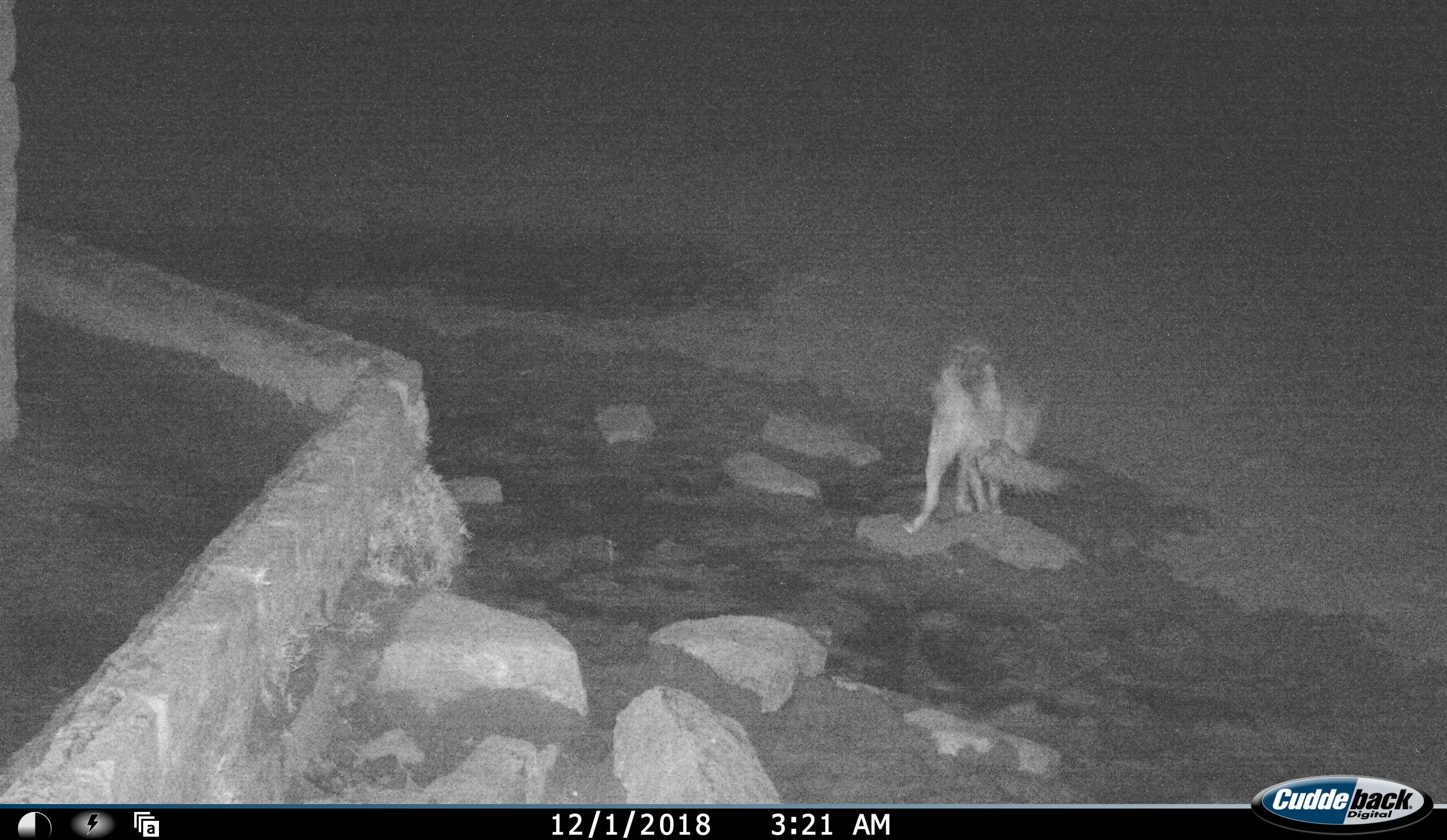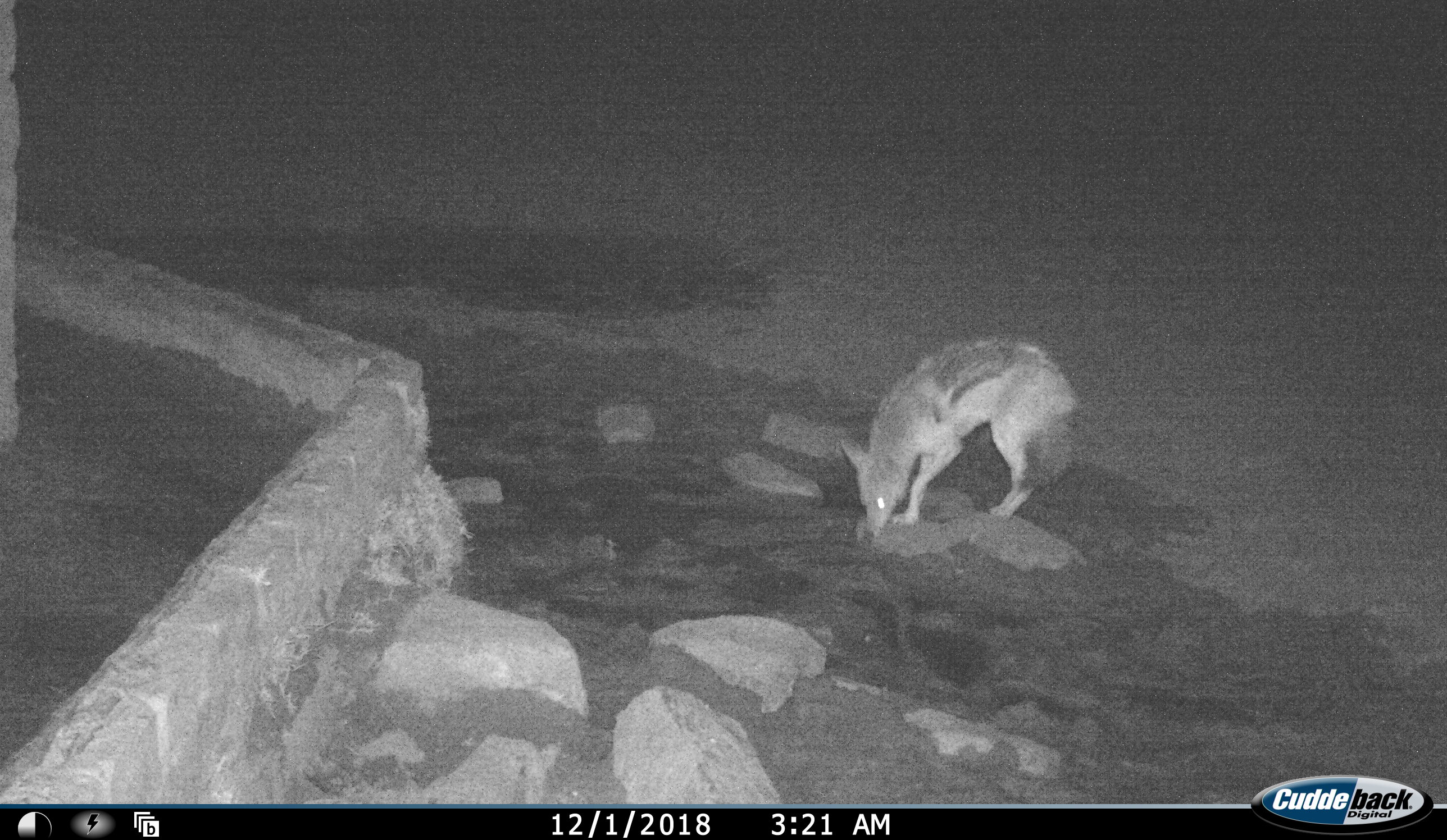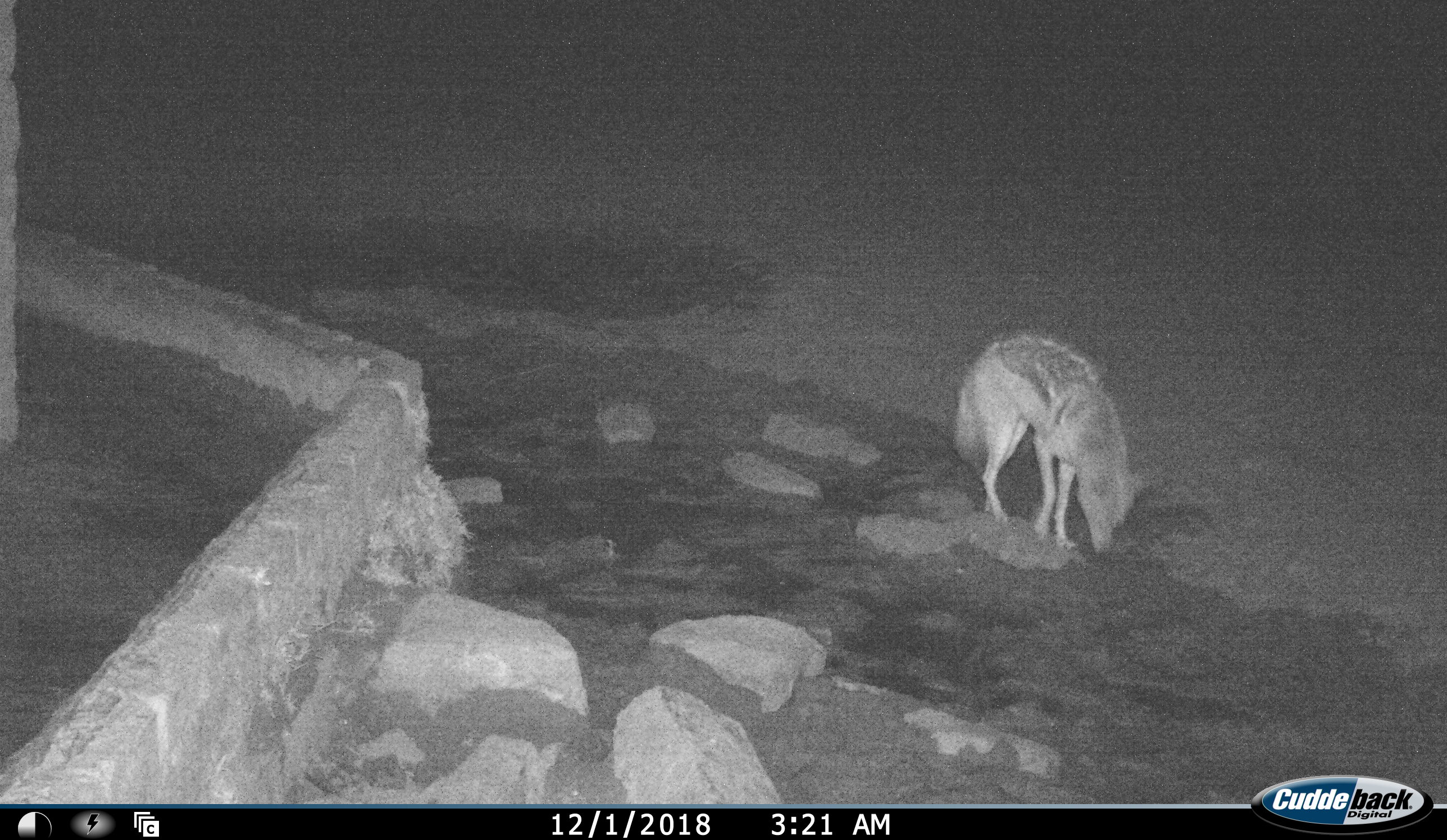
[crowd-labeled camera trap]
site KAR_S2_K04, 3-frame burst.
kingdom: Animalia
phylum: Chordata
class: Mammalia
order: Carnivora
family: Canidae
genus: Lupulella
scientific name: Lupulella mesomelas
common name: black-backed jackal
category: jackalblackbacked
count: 1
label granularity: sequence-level